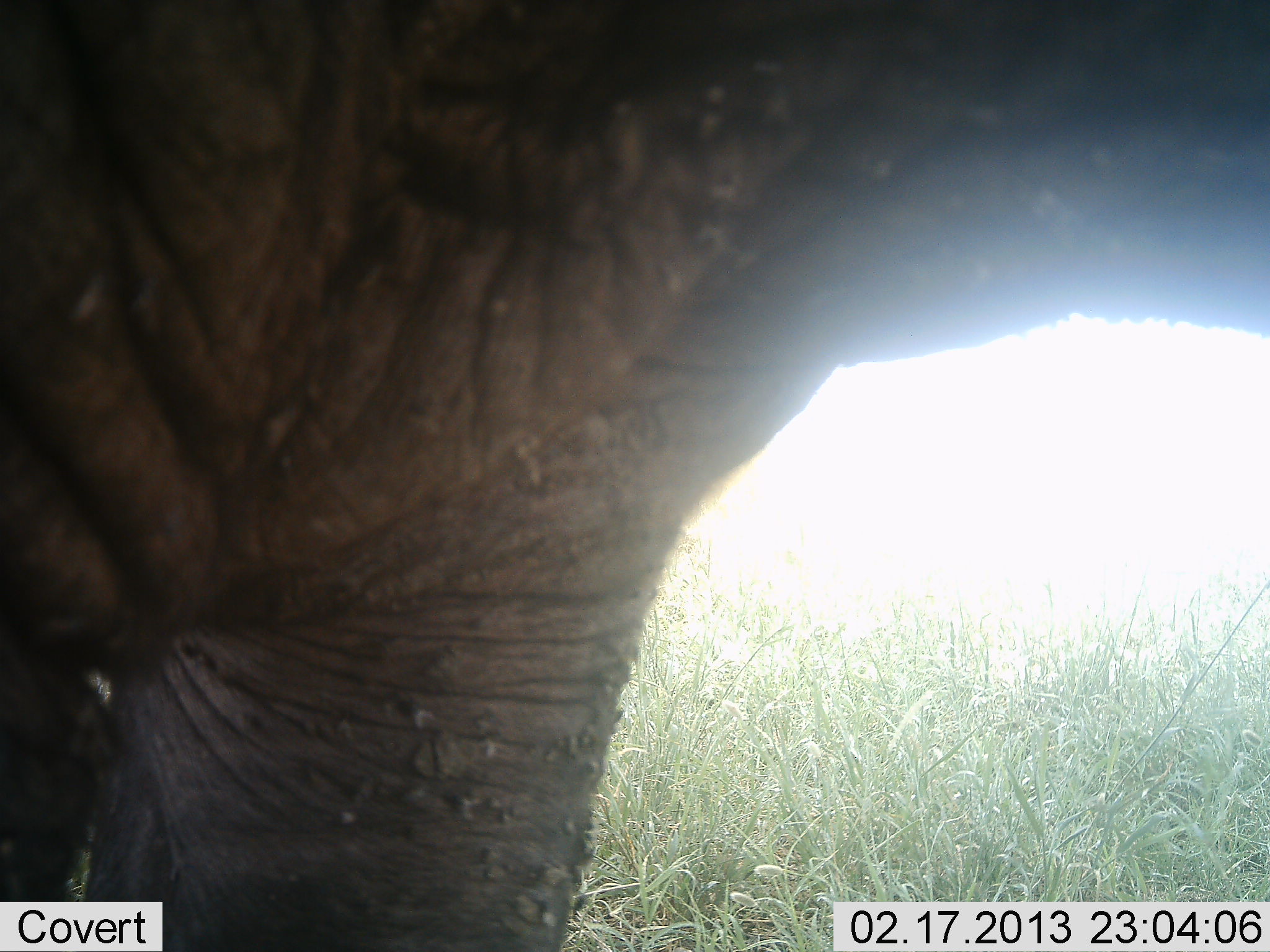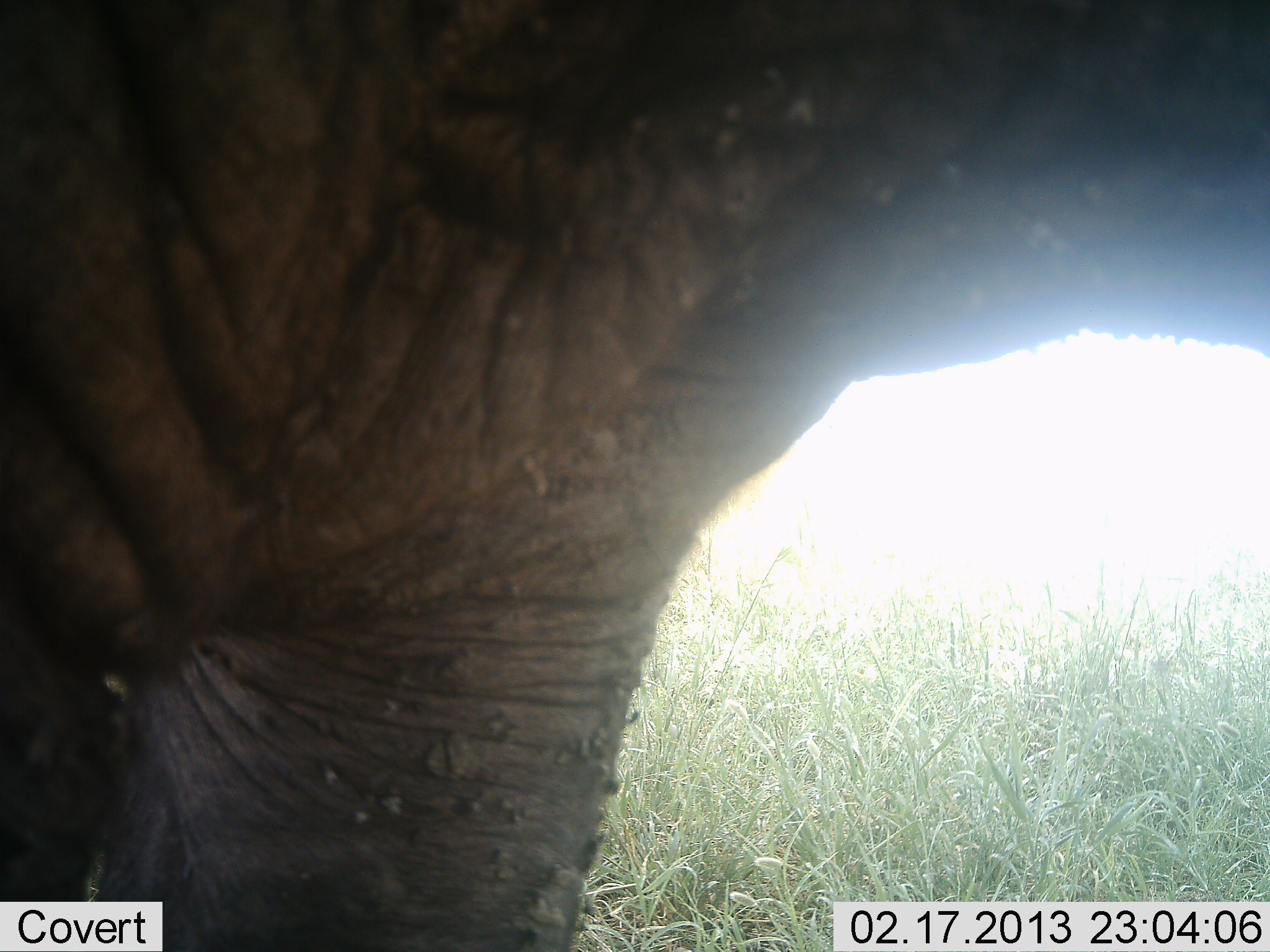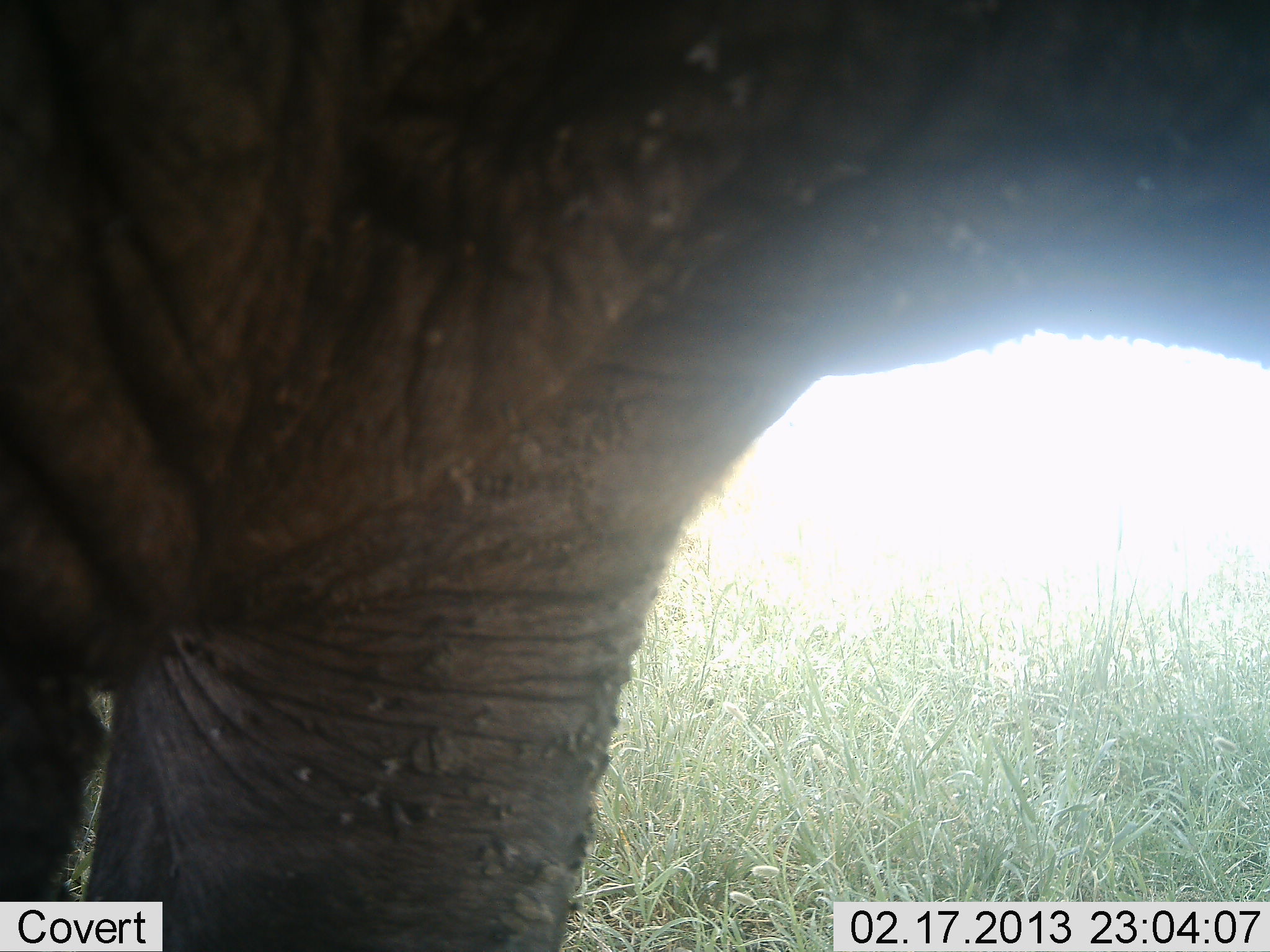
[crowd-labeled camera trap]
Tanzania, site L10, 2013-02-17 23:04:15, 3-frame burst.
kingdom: Animalia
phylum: Chordata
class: Mammalia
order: Proboscidea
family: Elephantidae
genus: Loxodonta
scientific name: Loxodonta africana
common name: african bush elephant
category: elephant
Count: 1.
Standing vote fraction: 94%.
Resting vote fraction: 0%.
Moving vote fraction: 6%.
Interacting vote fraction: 0%.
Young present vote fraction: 0%.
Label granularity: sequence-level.